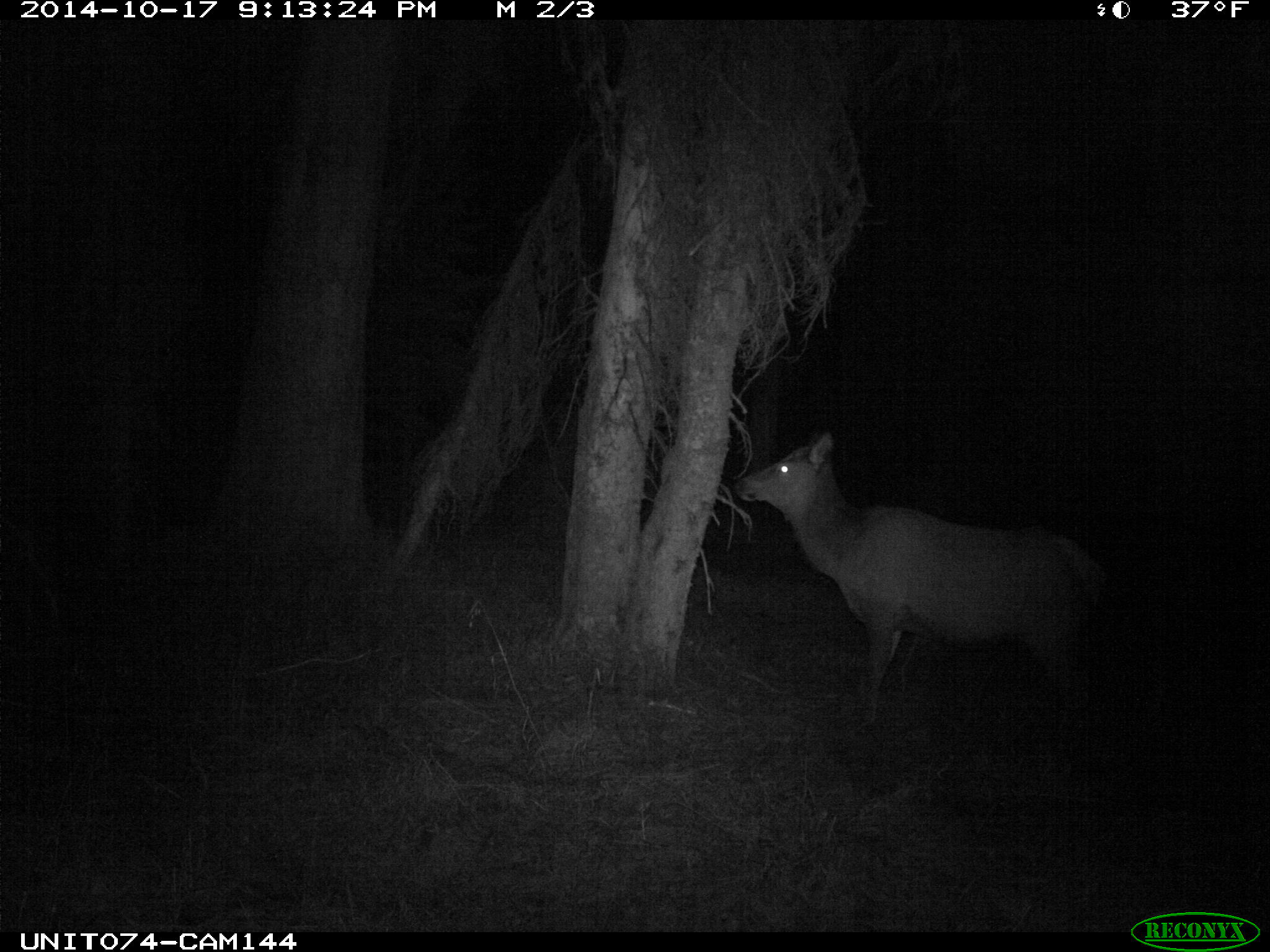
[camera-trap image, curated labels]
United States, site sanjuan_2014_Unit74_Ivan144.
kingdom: Animalia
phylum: Chordata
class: Mammalia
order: Artiodactyla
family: Cervidae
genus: Cervus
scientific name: Cervus elaphus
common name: red deer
Cervus elaphus (red deer).